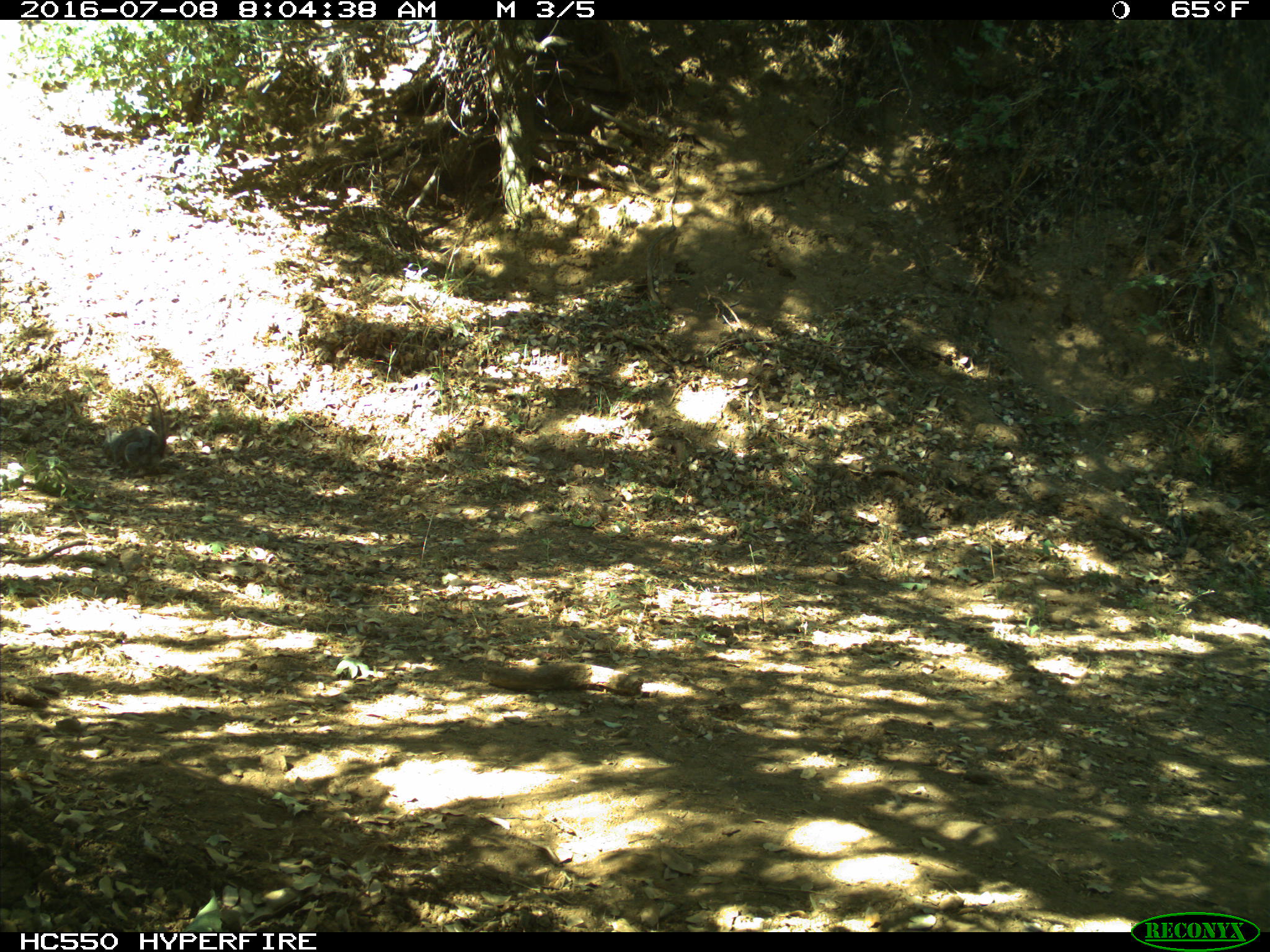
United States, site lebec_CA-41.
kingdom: Animalia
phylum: Chordata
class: Mammalia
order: Rodentia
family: Sciuridae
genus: Sciurus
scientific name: Sciurus carolinensis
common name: eastern gray squirrel